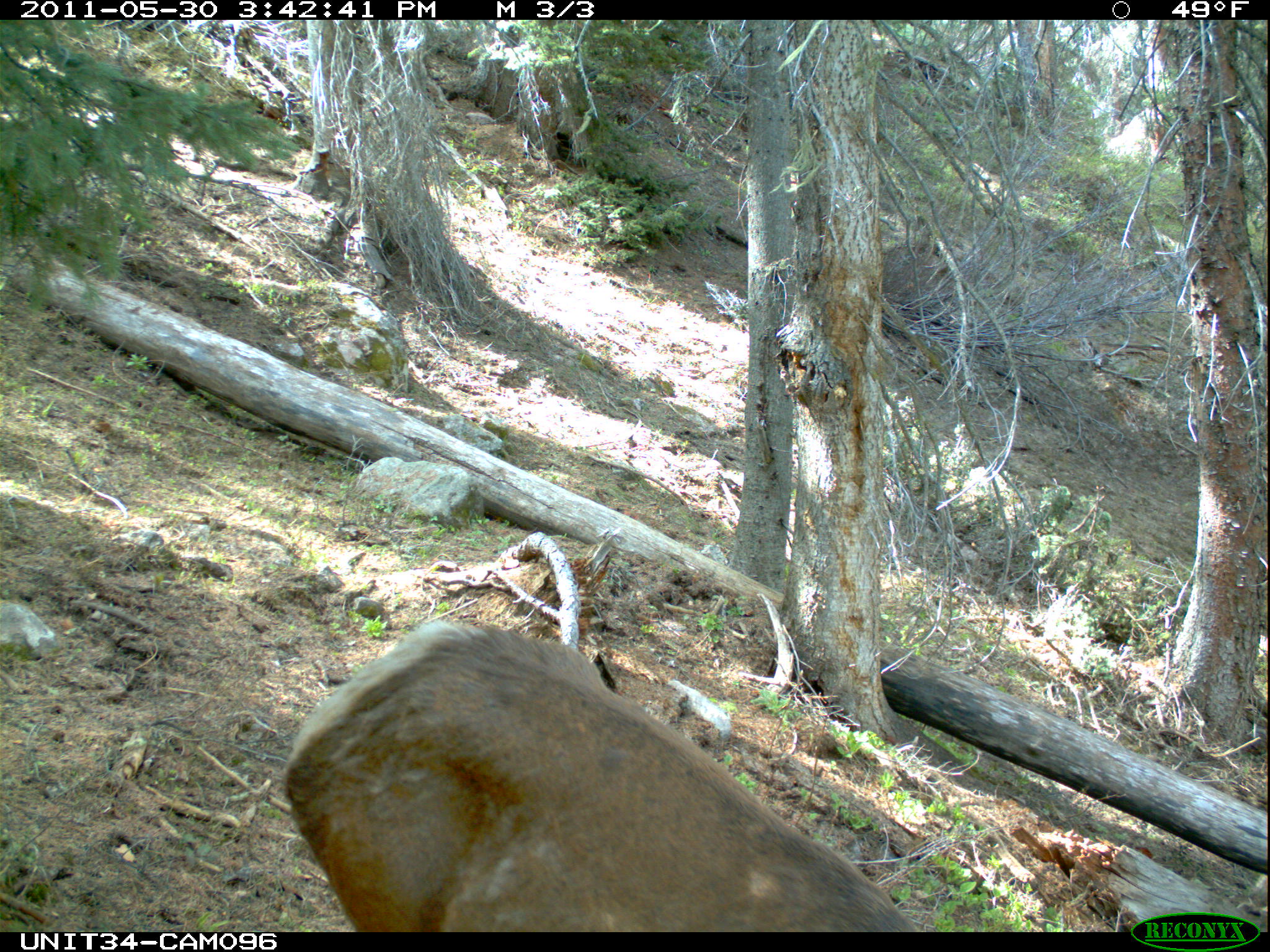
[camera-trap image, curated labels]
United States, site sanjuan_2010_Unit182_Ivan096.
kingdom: Animalia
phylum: Chordata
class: Mammalia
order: Artiodactyla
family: Cervidae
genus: Cervus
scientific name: Cervus elaphus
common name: red deer